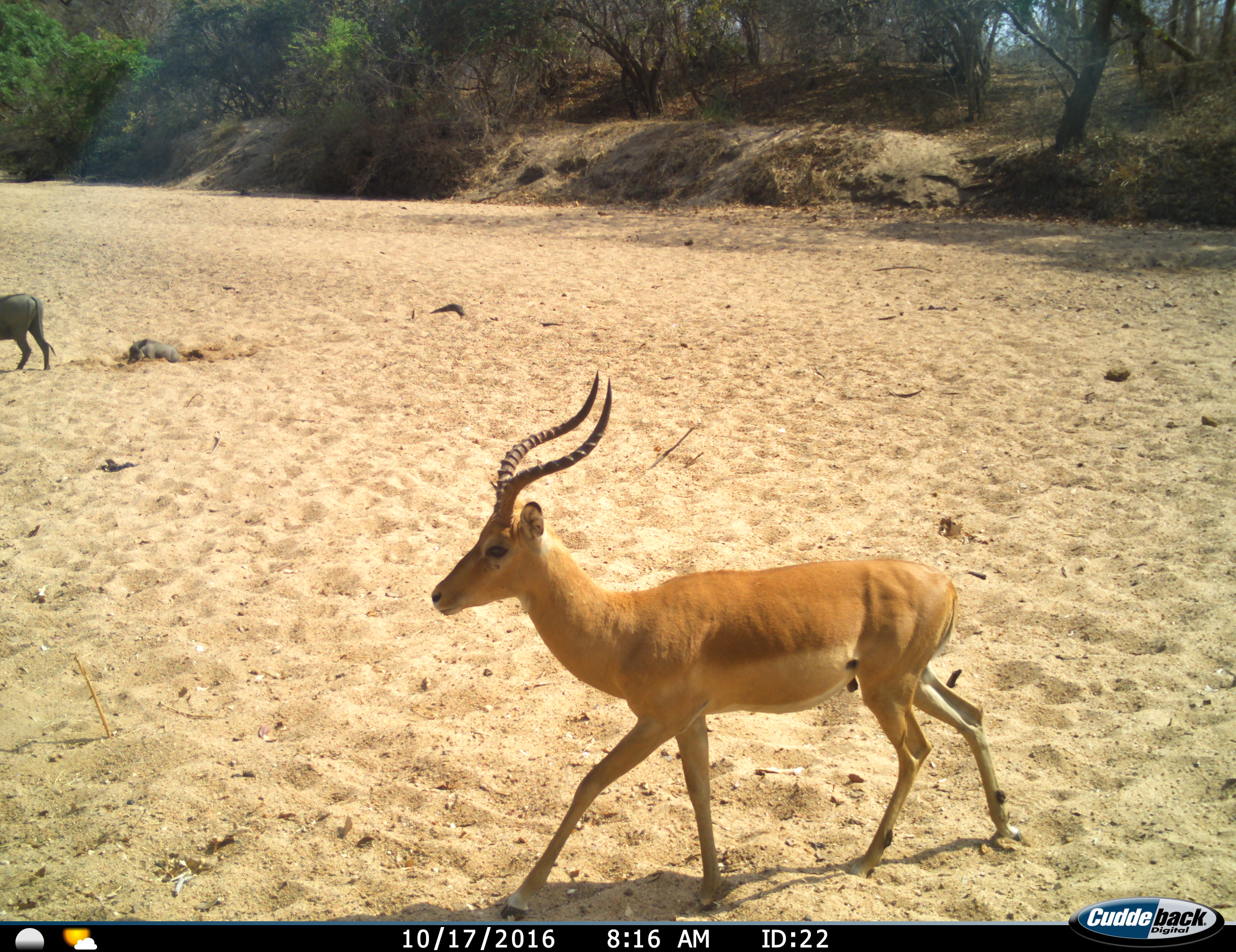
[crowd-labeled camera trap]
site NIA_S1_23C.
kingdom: Animalia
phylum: Chordata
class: Mammalia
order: Artiodactyla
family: Bovidae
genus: Aepyceros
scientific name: Aepyceros melampus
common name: impala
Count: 1.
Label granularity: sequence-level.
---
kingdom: Animalia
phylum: Chordata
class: Mammalia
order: Artiodactyla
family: Suidae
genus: Phacochoerus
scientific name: Phacochoerus africanus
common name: warthog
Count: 2.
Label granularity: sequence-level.